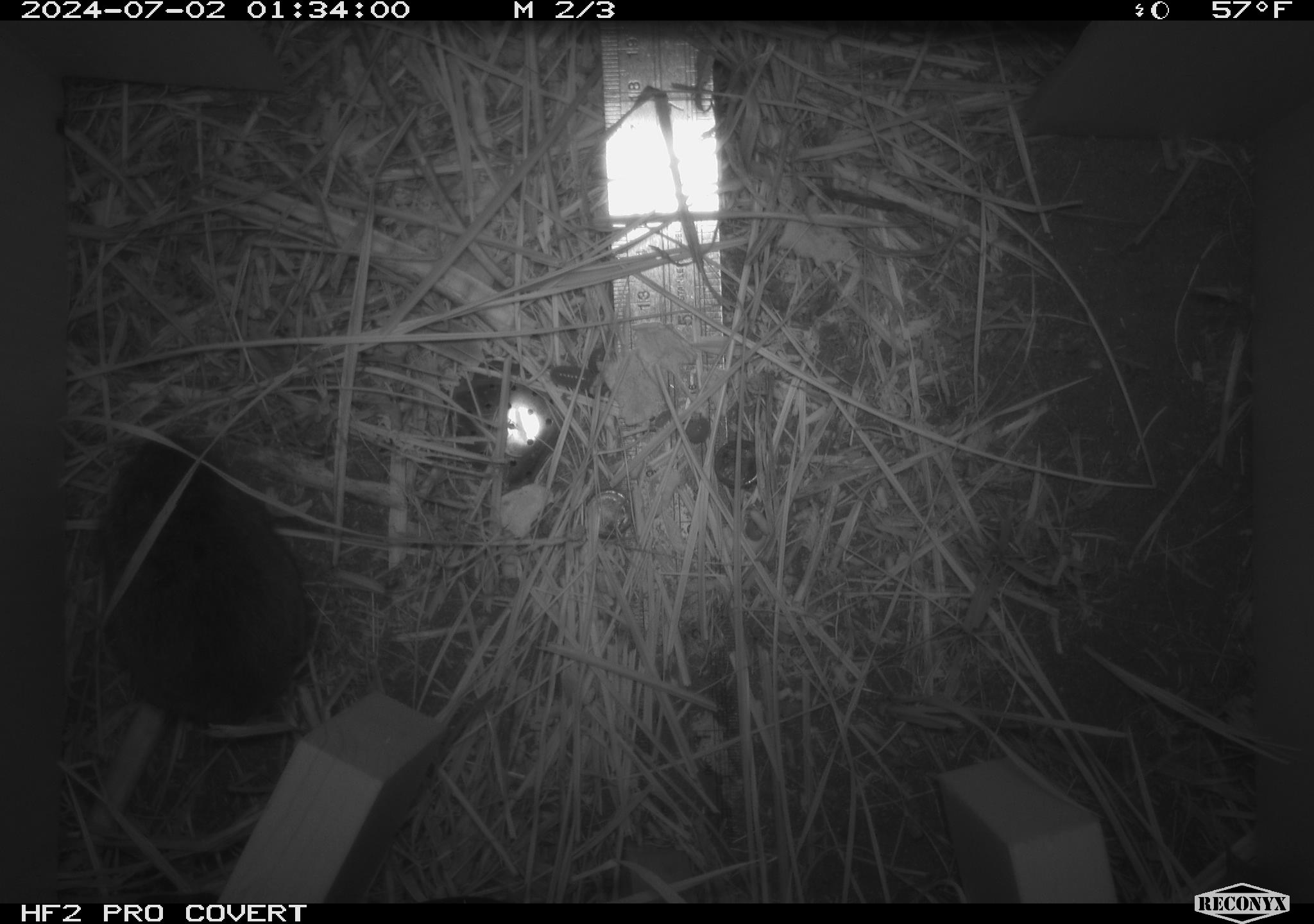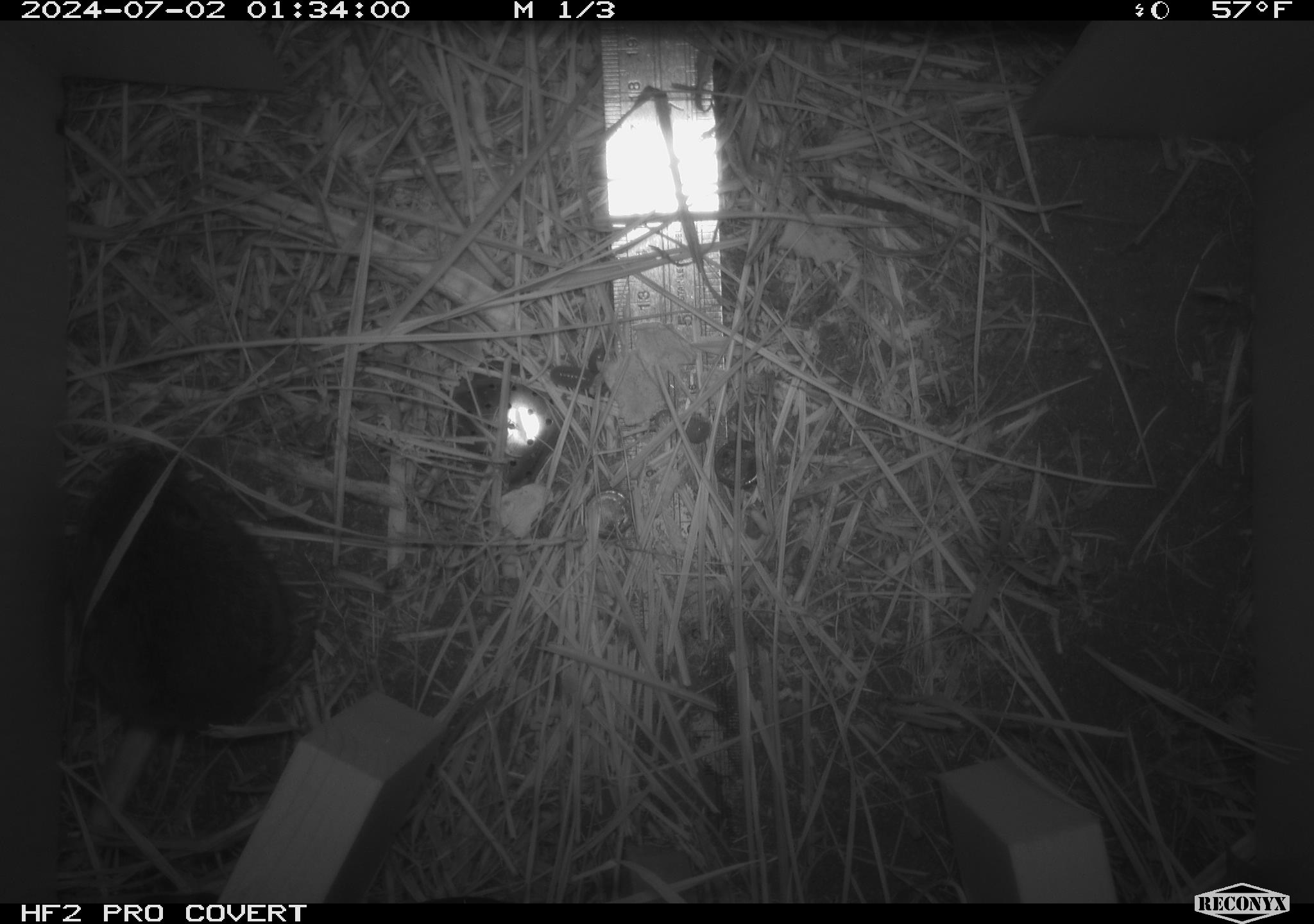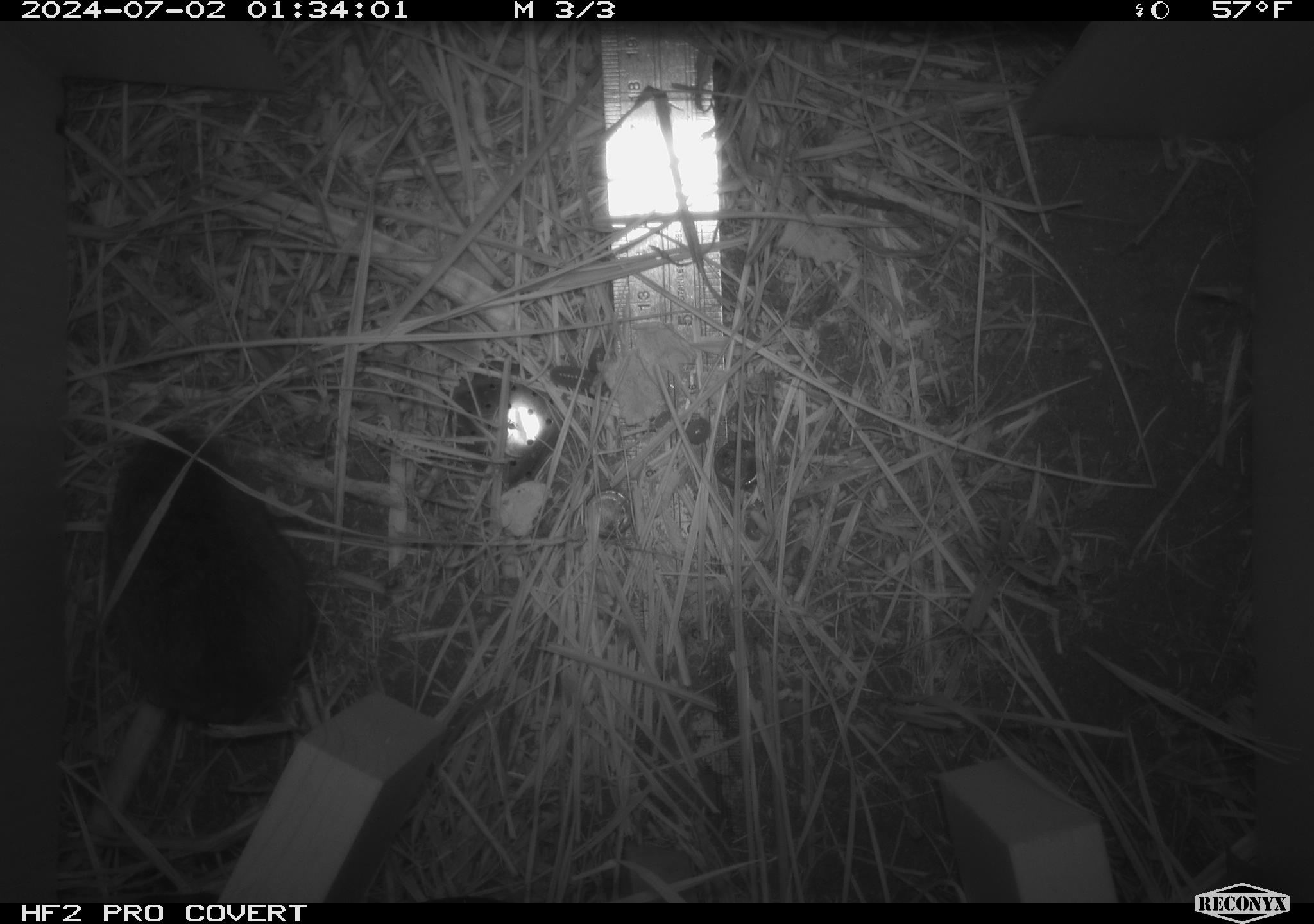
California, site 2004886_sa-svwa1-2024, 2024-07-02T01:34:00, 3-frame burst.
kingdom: Animalia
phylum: Chordata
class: Mammalia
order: Rodentia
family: Cricetidae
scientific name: Arvicolinae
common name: voles, lemmings, and muskrats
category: arvicolinae subfamily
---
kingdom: Animalia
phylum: Arthropoda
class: Malacostraca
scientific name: Malacostraca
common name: amphipods, crabs, isopods, krill, lobsters and shrimps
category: malacostracan